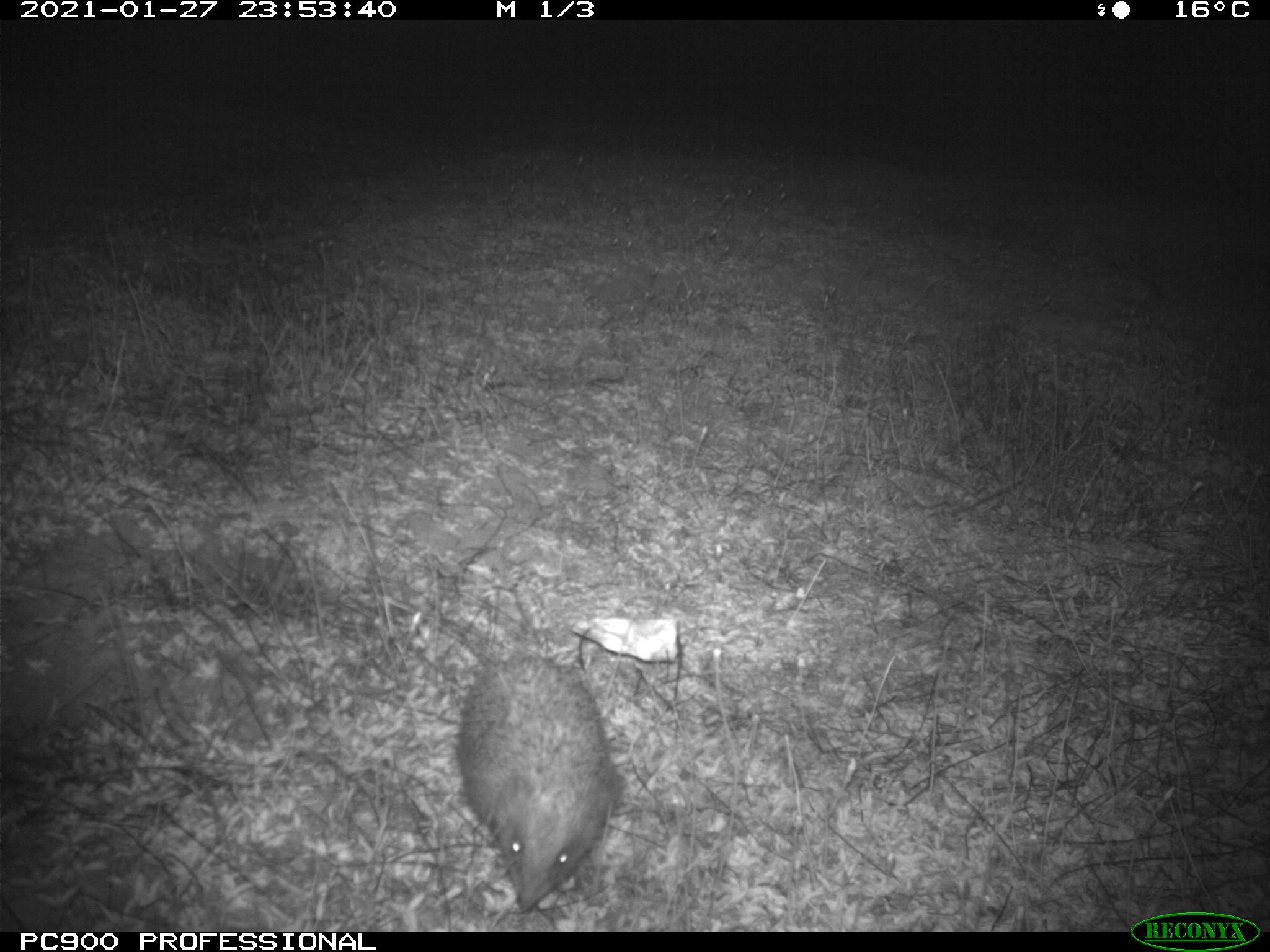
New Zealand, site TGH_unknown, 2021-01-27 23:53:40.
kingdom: Animalia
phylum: Chordata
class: Mammalia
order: Eulipotyphla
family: Erinaceidae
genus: Erinaceus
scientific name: Erinaceus europaeus europaeus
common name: european hedgehog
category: hedgehog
Hedgehog (european hedgehog) (Erinaceus europaeus europaeus).